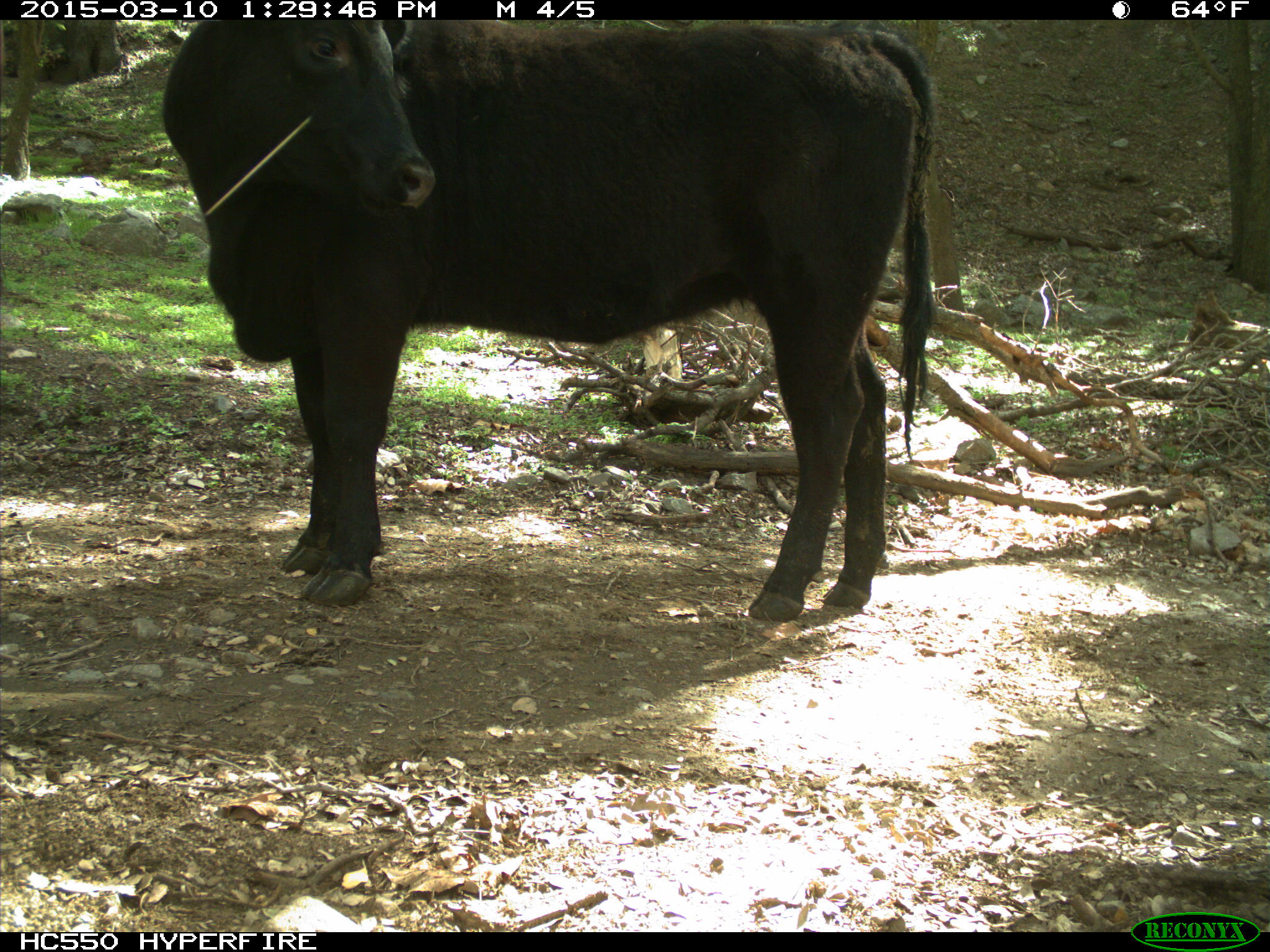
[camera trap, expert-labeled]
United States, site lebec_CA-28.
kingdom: Animalia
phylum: Chordata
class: Mammalia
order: Artiodactyla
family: Bovidae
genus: Bos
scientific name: Bos taurus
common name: domestic cow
Bos taurus (domestic cow).